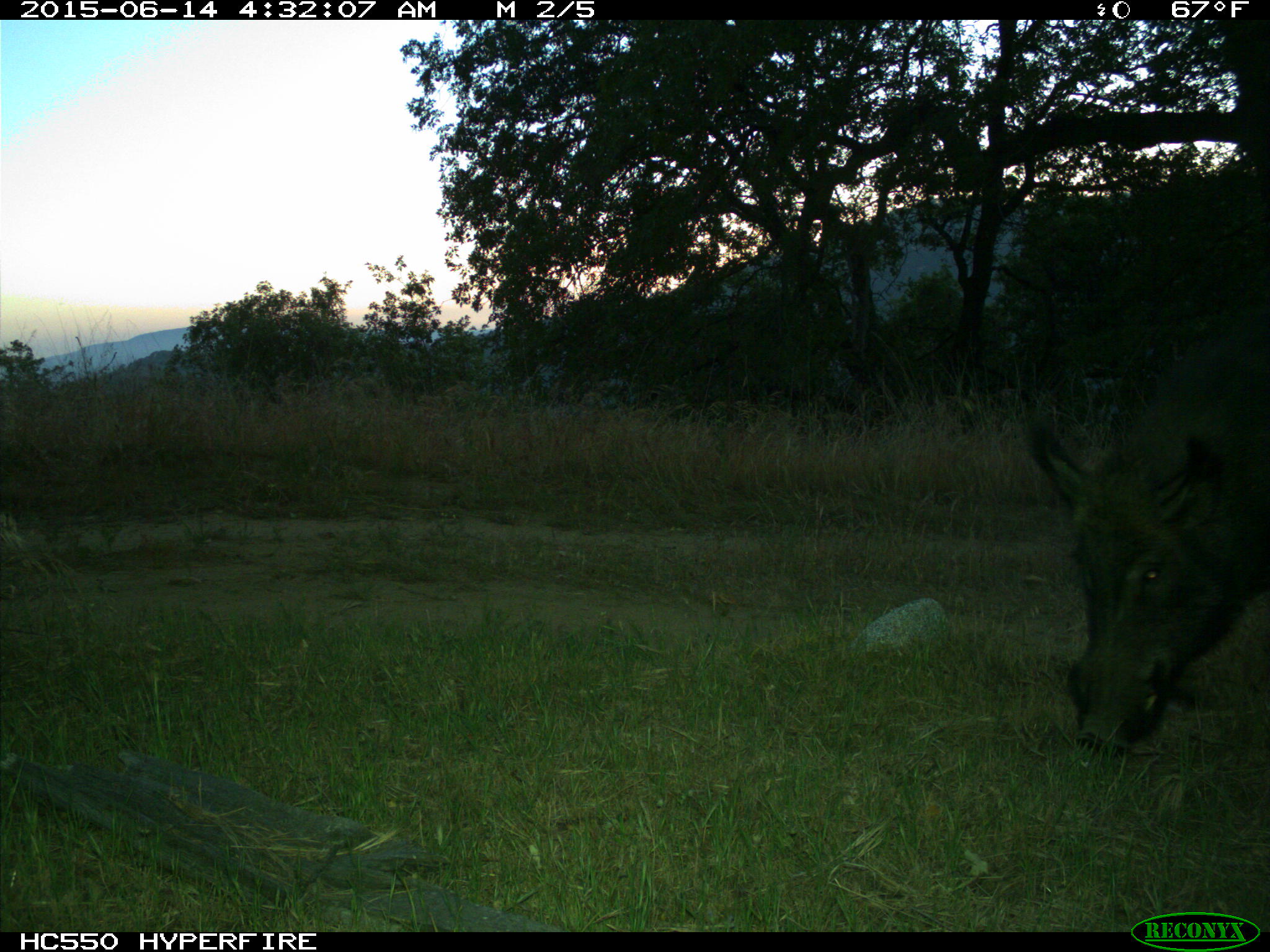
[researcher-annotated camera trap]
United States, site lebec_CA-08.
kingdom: Animalia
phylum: Chordata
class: Mammalia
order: Artiodactyla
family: Suidae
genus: Sus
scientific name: Sus scrofa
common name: wild boar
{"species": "Sus scrofa (wild boar)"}